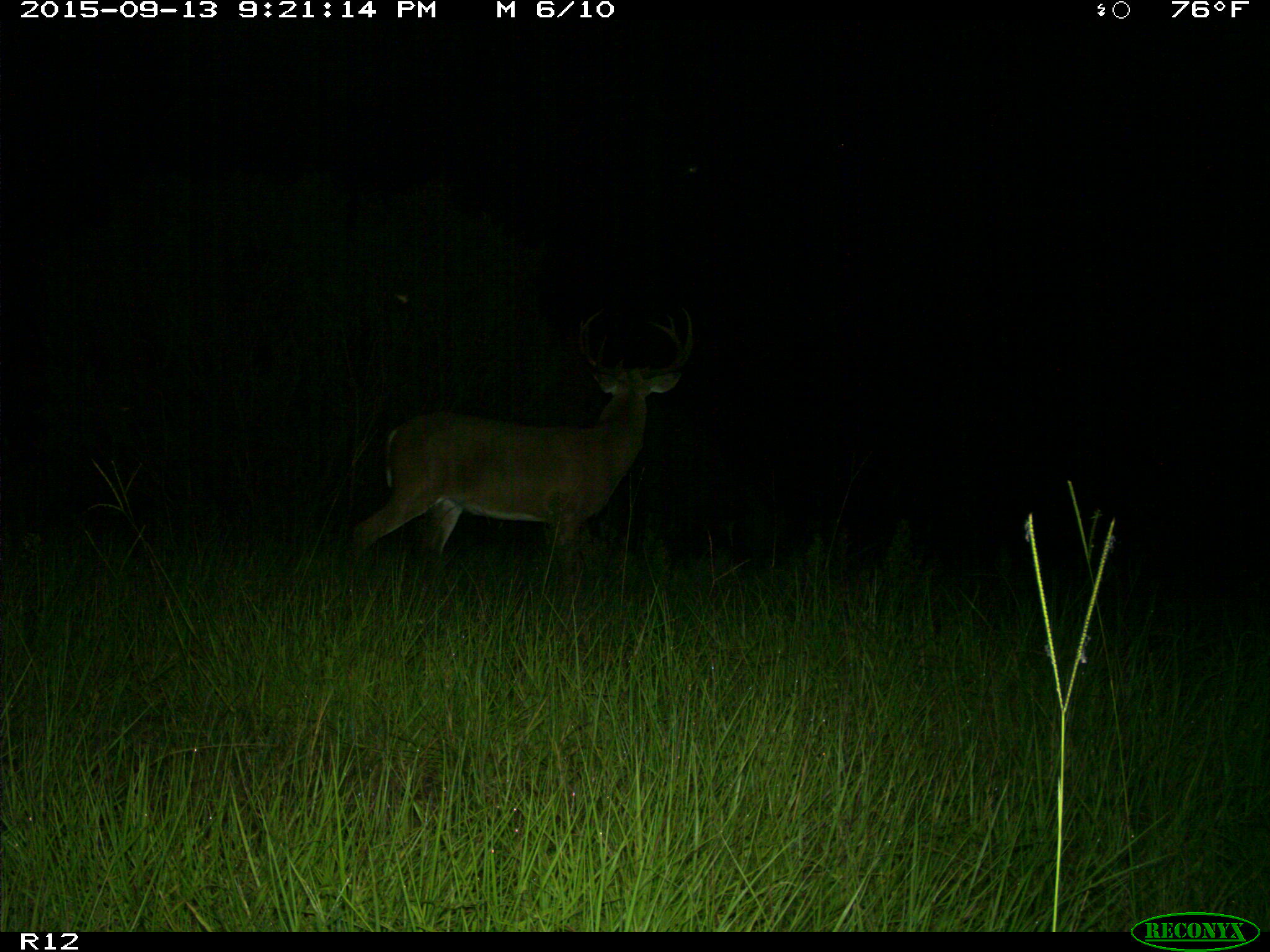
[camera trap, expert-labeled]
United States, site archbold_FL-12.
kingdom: Animalia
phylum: Chordata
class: Mammalia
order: Artiodactyla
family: Cervidae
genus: Odocoileus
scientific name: Odocoileus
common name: deer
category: unidentified deer